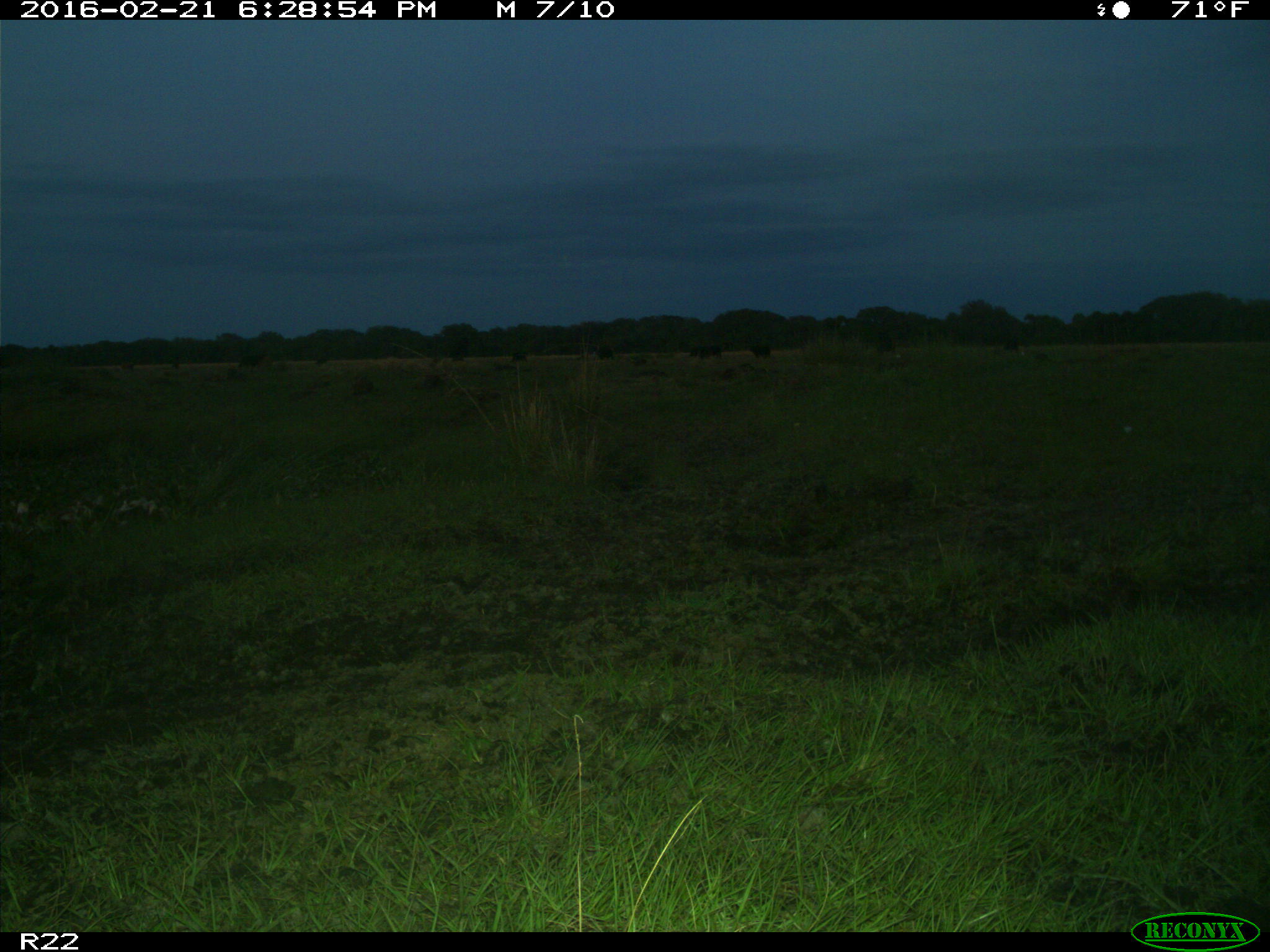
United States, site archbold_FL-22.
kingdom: Animalia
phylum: Chordata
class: Mammalia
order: Artiodactyla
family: Bovidae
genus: Bos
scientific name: Bos taurus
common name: domestic cow